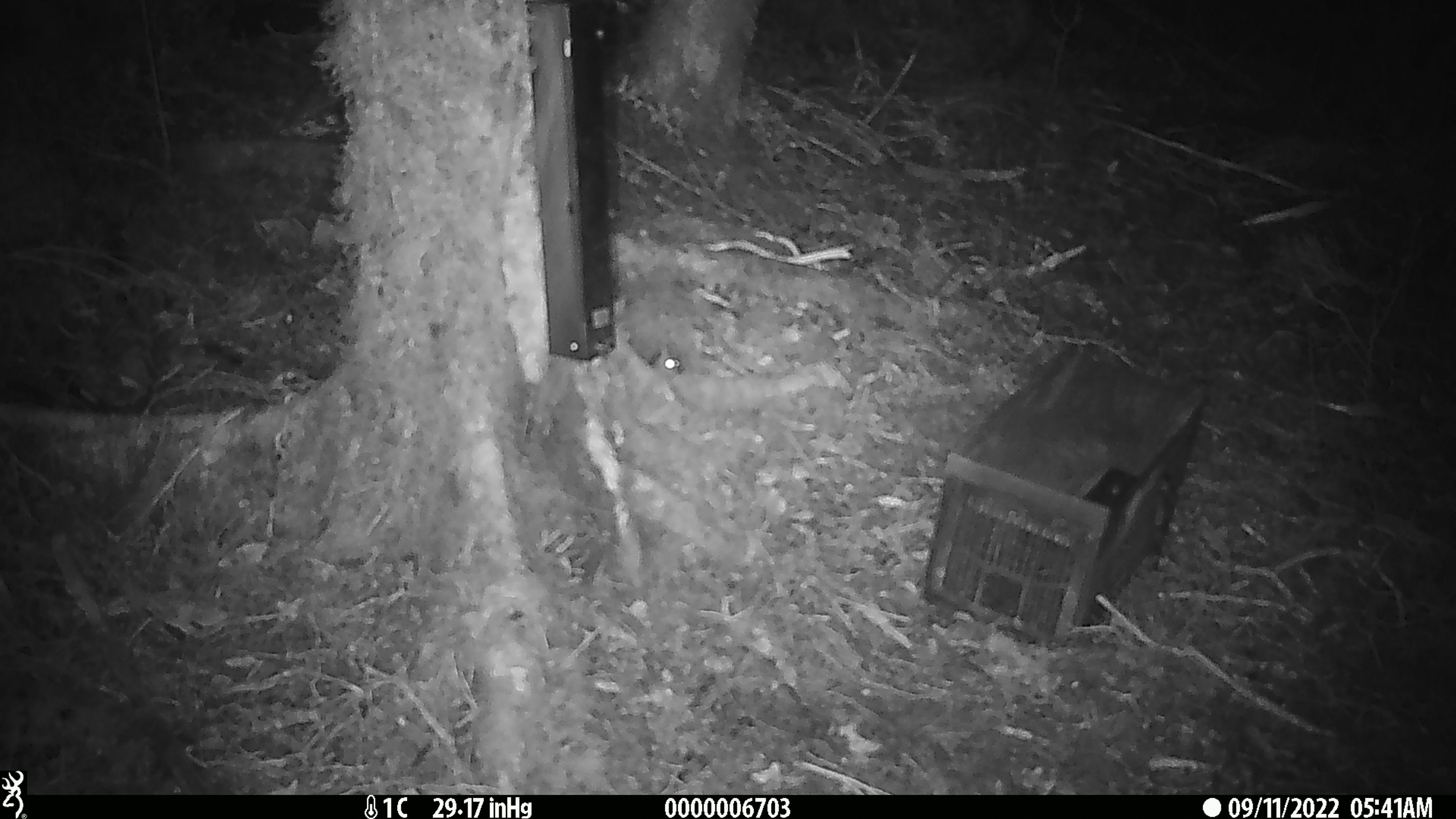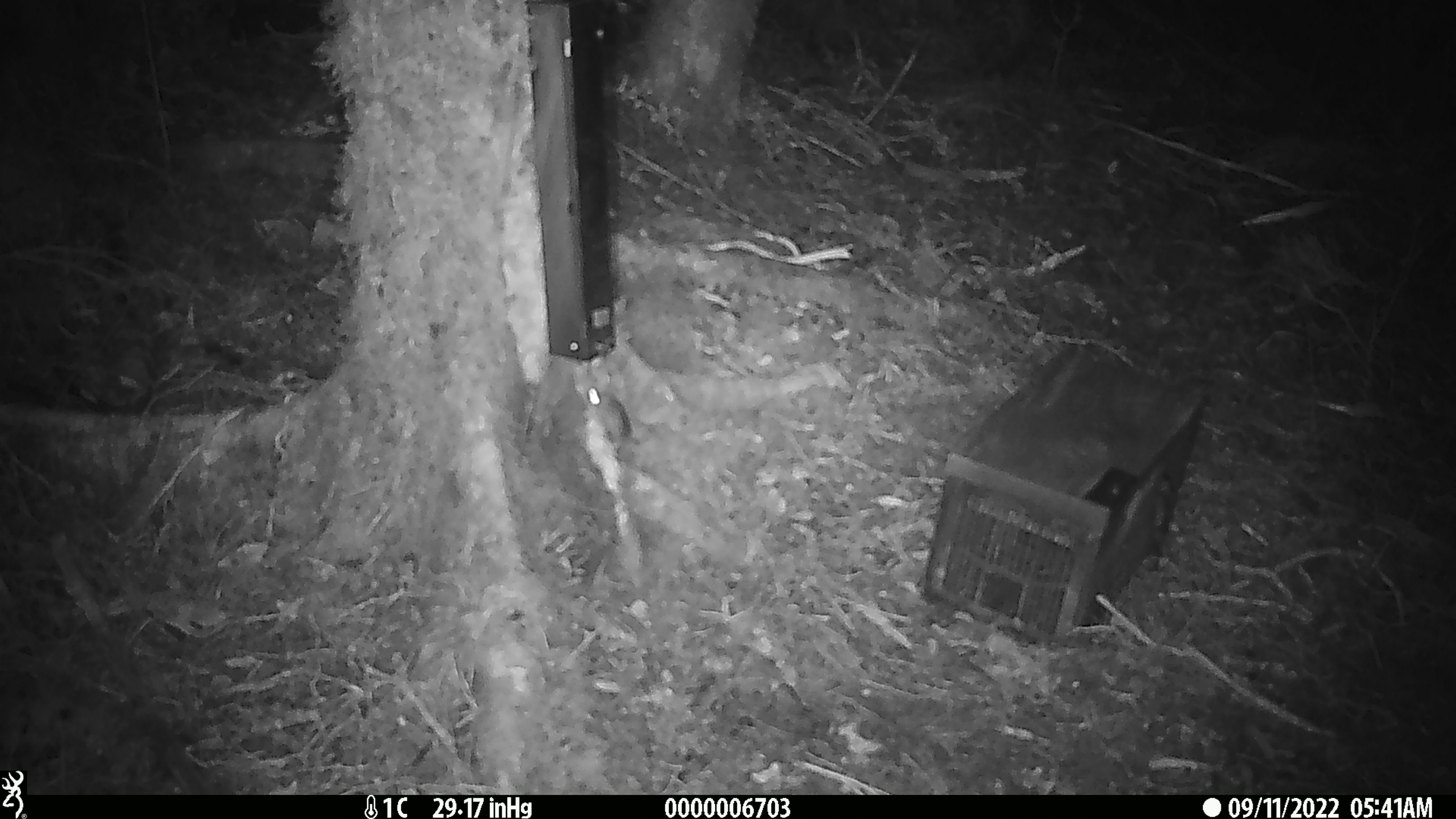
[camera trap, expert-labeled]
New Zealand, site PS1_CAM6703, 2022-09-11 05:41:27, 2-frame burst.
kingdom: Animalia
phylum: Chordata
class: Mammalia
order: Rodentia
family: Muridae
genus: Mus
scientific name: Mus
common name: mouse